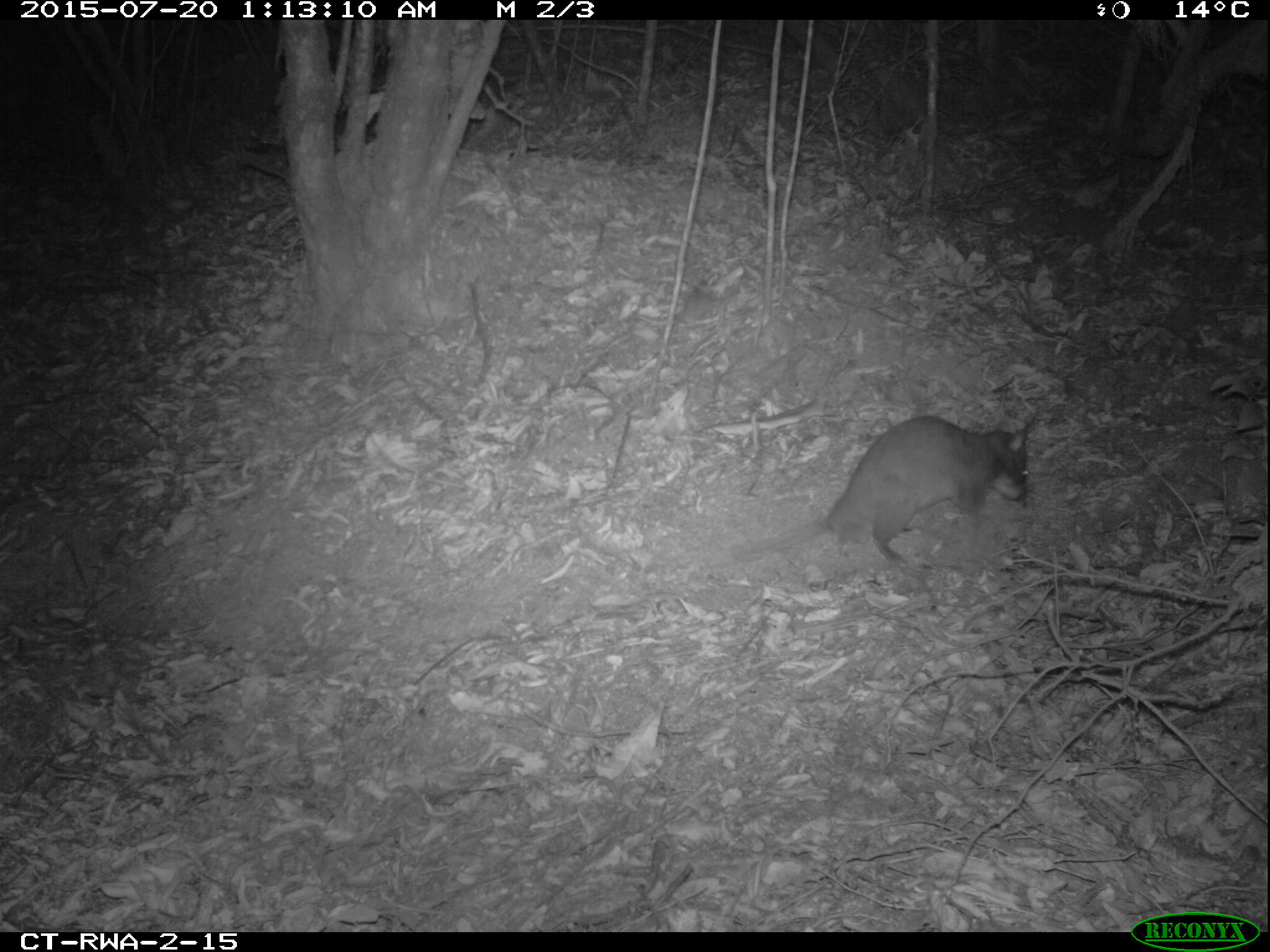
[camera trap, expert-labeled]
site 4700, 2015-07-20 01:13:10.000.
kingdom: Animalia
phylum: Chordata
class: Mammalia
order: Rodentia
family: Nesomyidae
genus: Cricetomys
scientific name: Cricetomys gambianus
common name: african giant pouched rat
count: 1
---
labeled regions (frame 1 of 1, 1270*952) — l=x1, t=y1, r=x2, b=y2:
cricetomys gambianus: l=730, t=414, r=1036, b=573